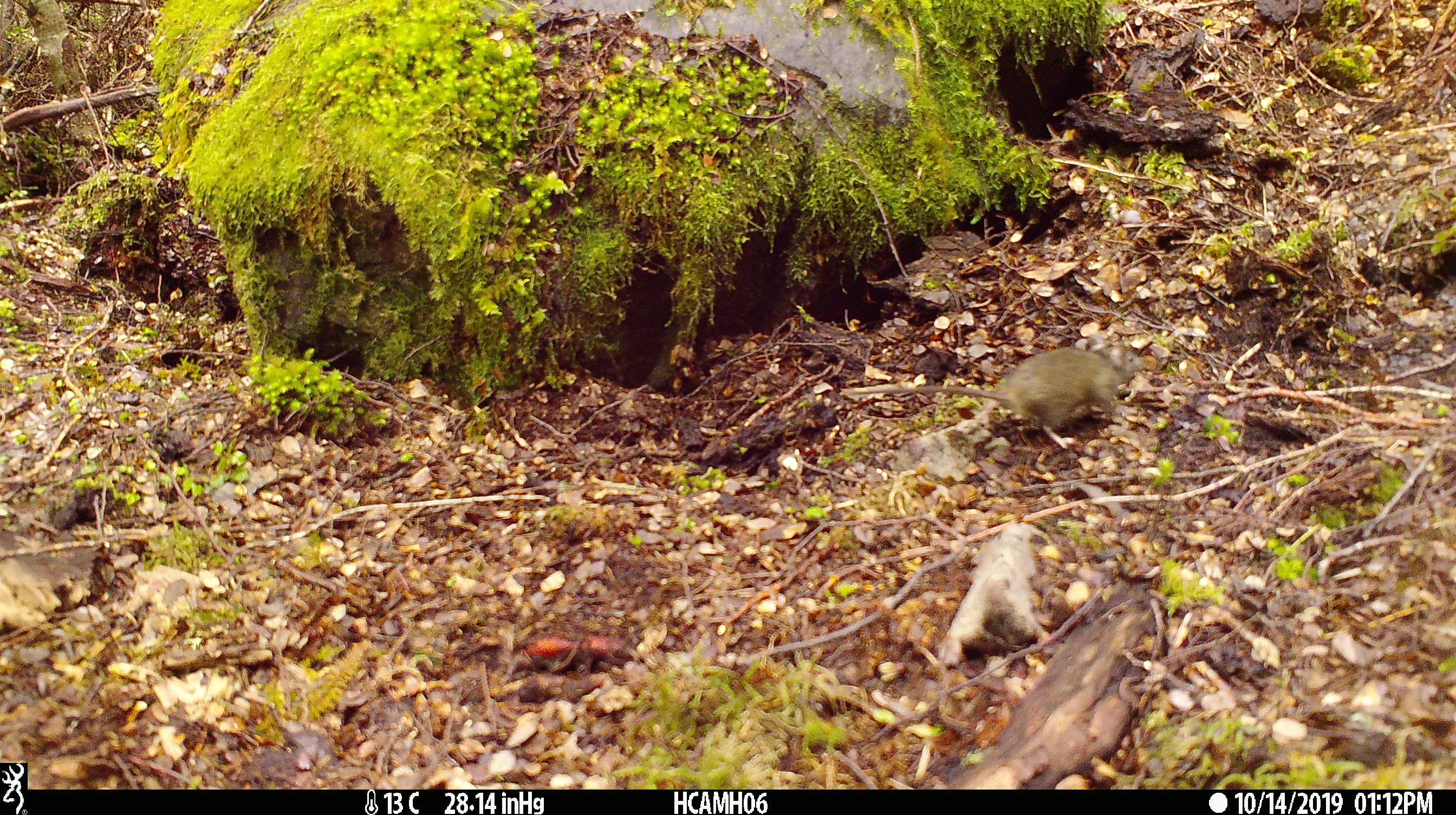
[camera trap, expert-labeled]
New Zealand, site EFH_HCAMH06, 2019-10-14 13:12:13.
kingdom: Animalia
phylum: Chordata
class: Mammalia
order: Rodentia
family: Muridae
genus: Mus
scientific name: Mus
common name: mouse